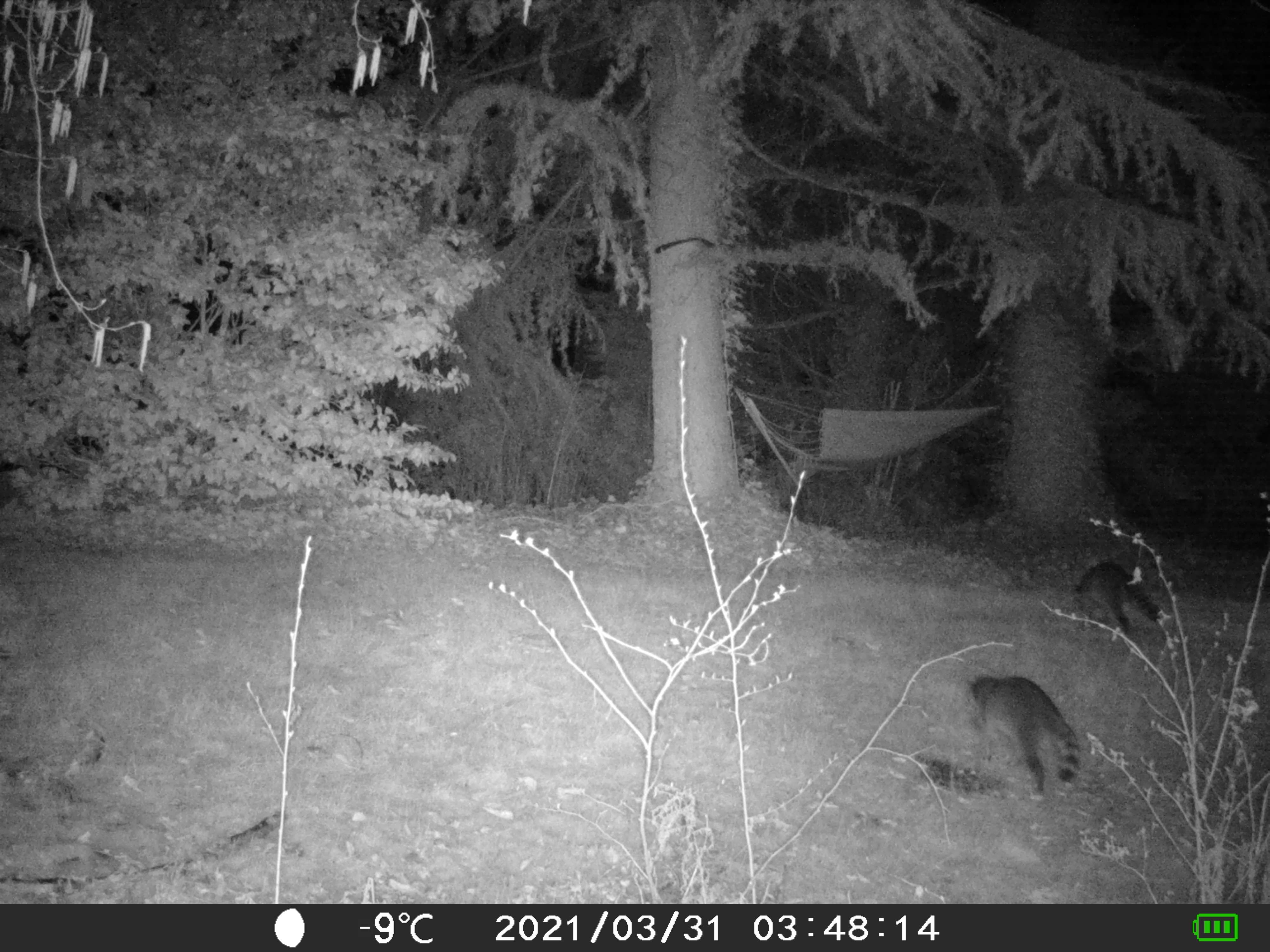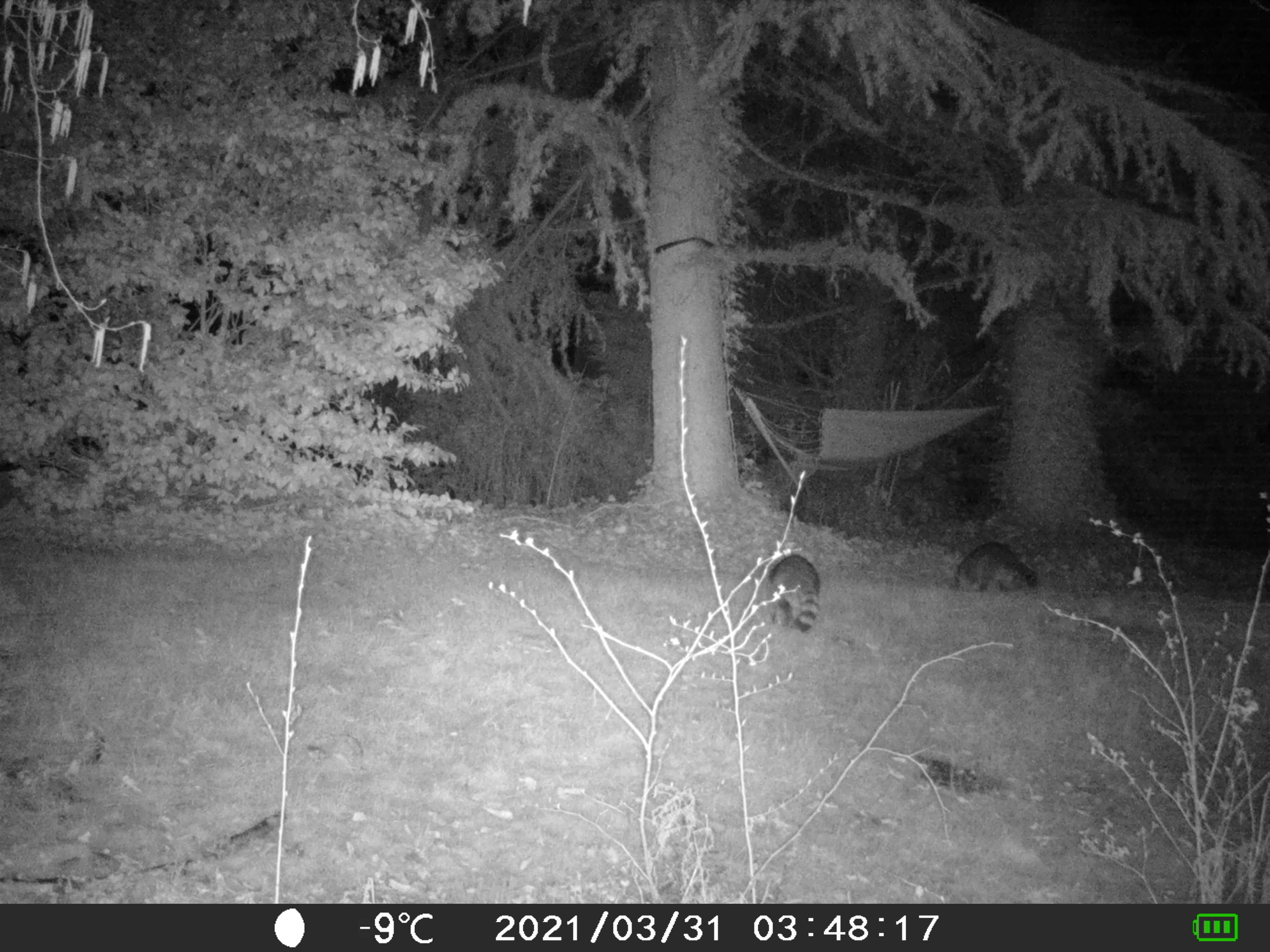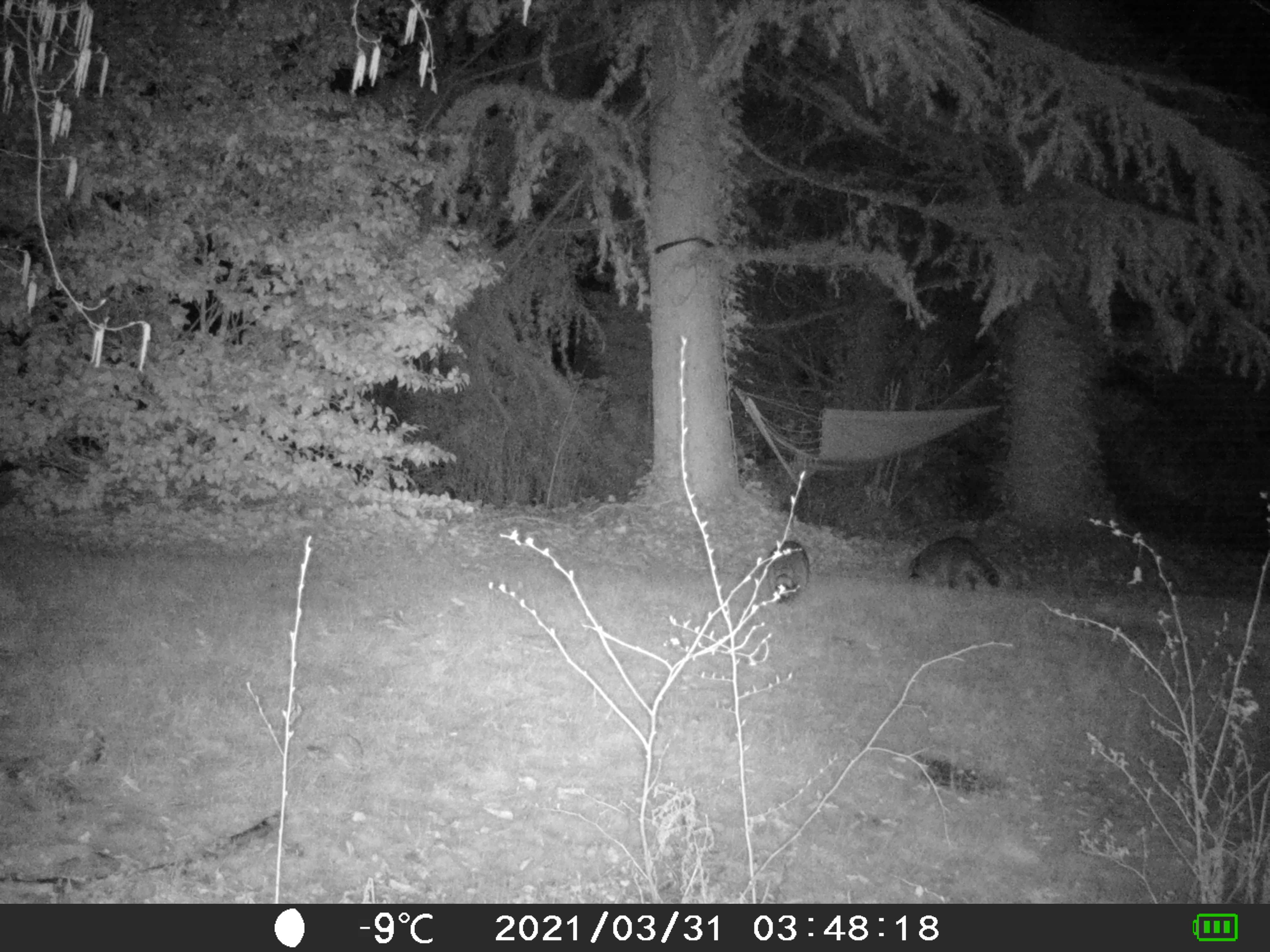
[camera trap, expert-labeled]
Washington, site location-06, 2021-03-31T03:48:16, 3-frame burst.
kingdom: Animalia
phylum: Chordata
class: Mammalia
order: Carnivora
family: Procyonidae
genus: Procyon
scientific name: Procyon lotor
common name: common raccoon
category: raccoon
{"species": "raccoon (common raccoon) (Procyon lotor)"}